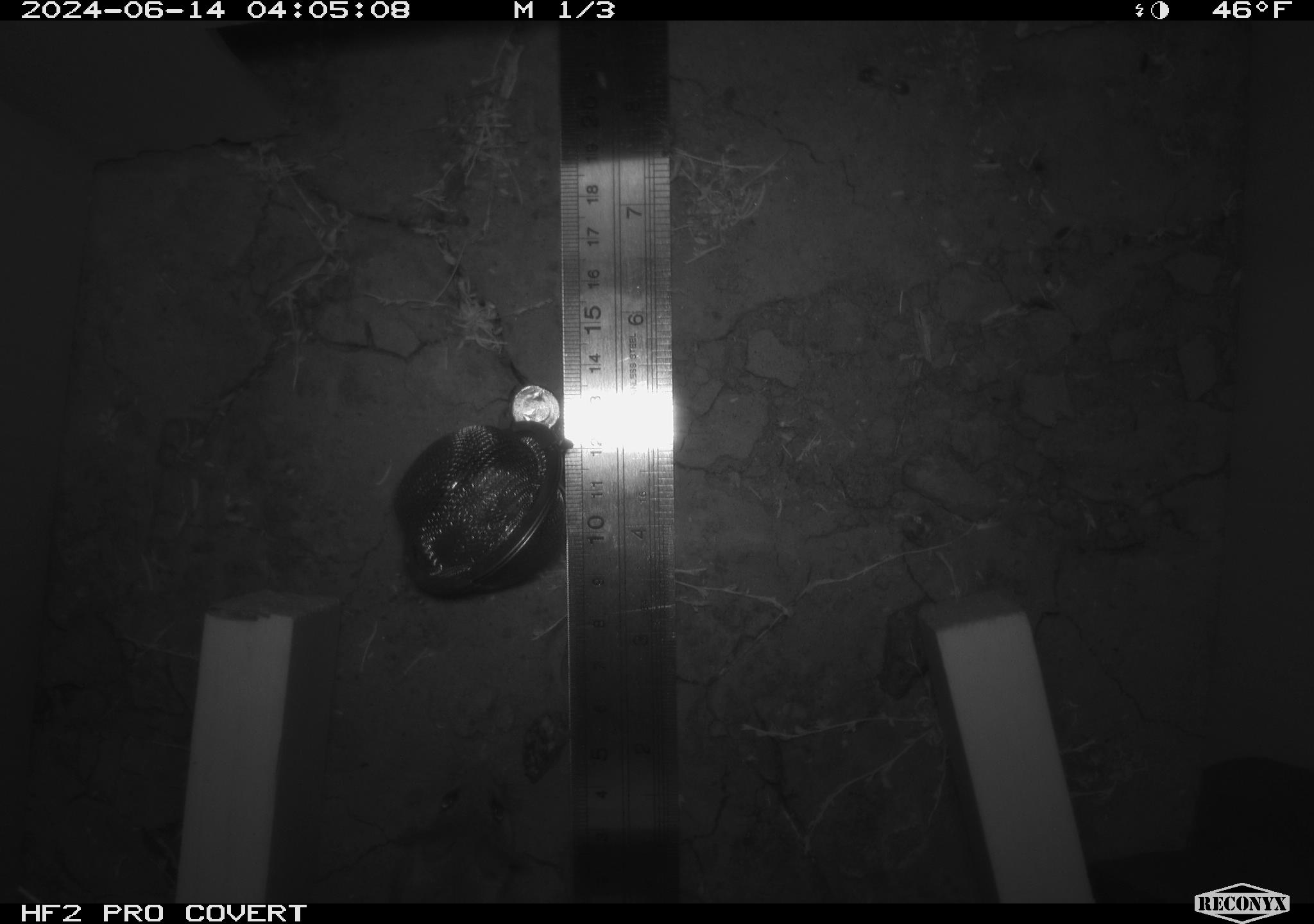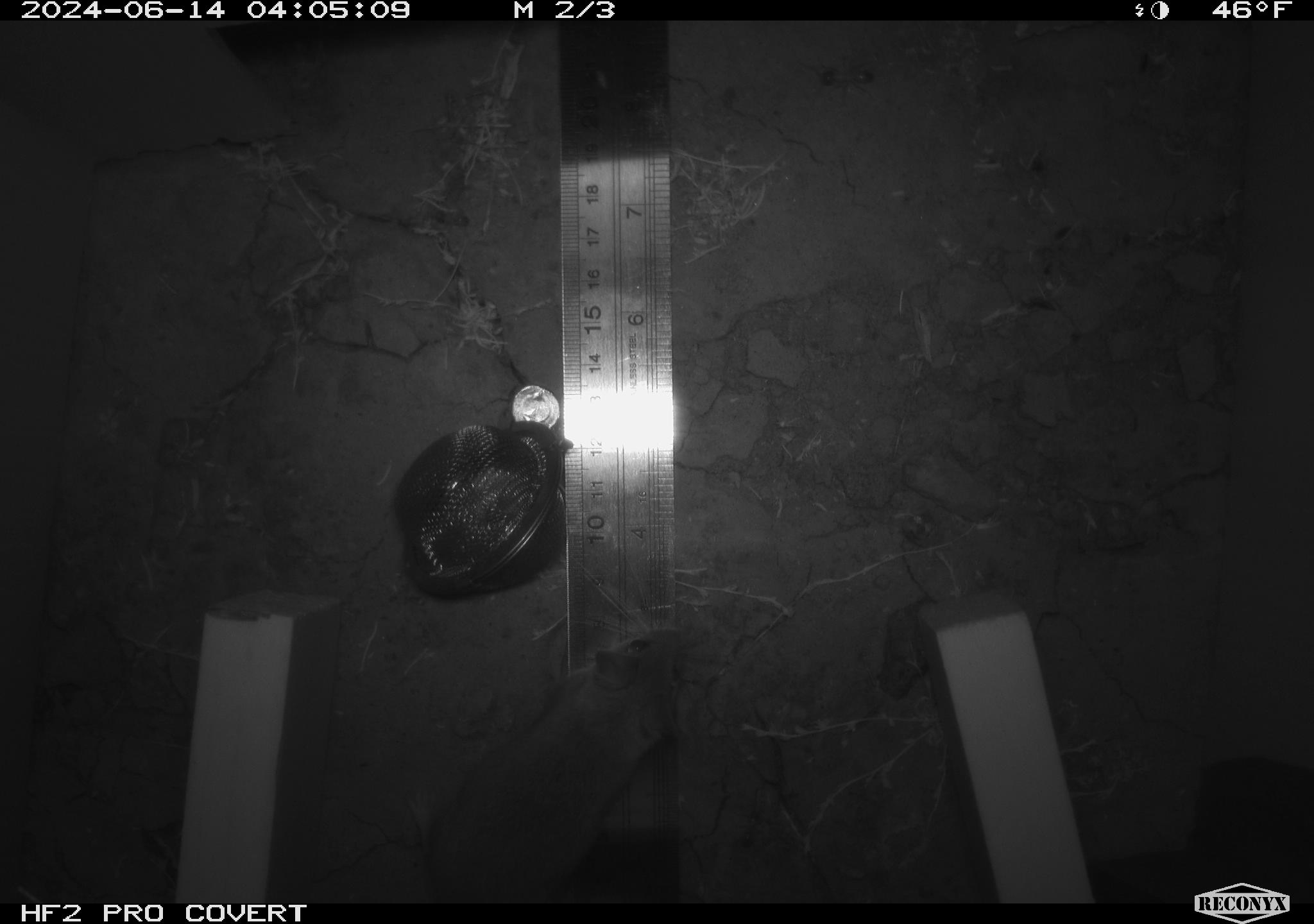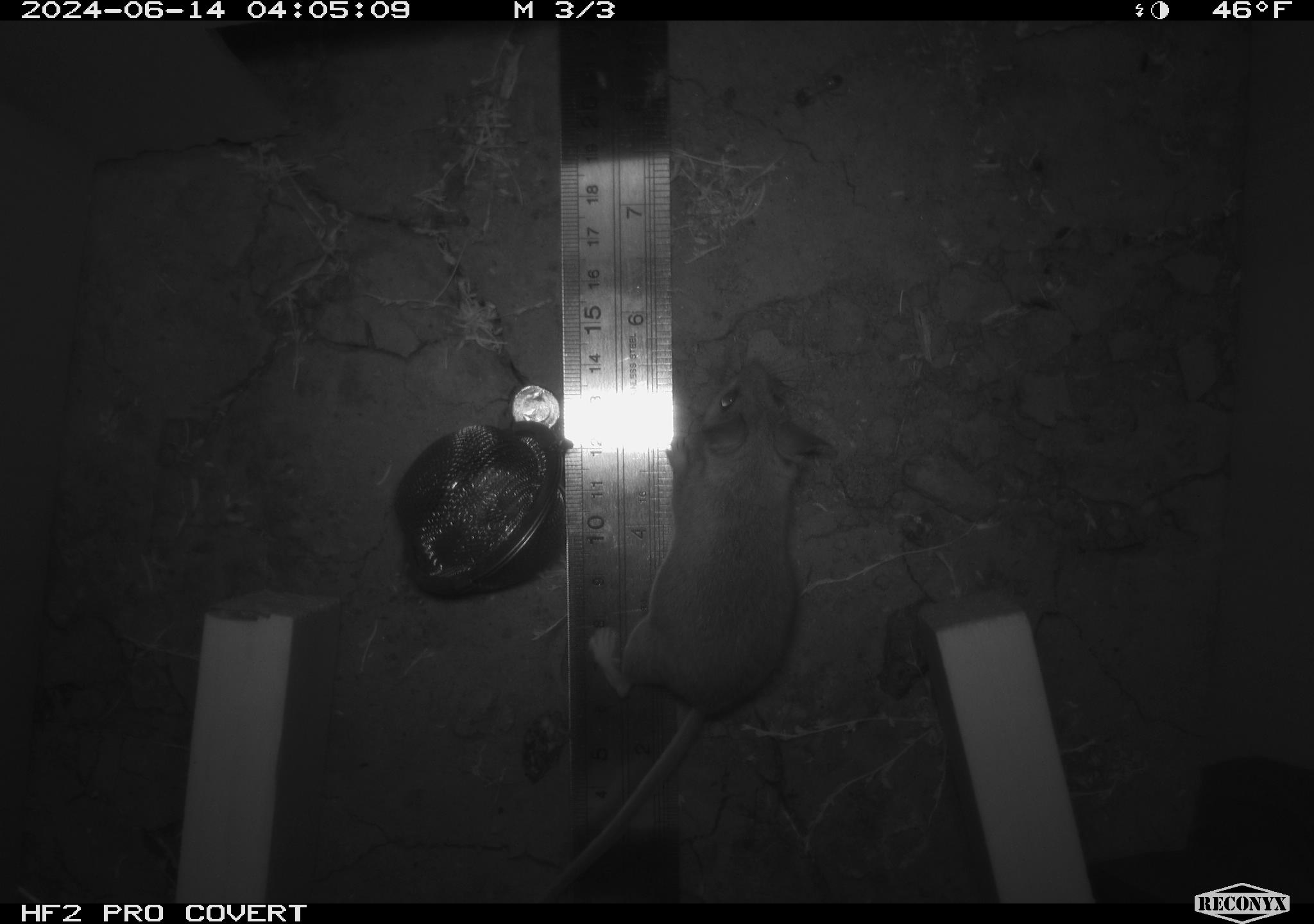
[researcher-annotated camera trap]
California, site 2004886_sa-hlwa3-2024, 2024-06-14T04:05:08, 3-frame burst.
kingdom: Animalia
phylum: Chordata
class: Mammalia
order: Rodentia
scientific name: Rodentia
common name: mouse species